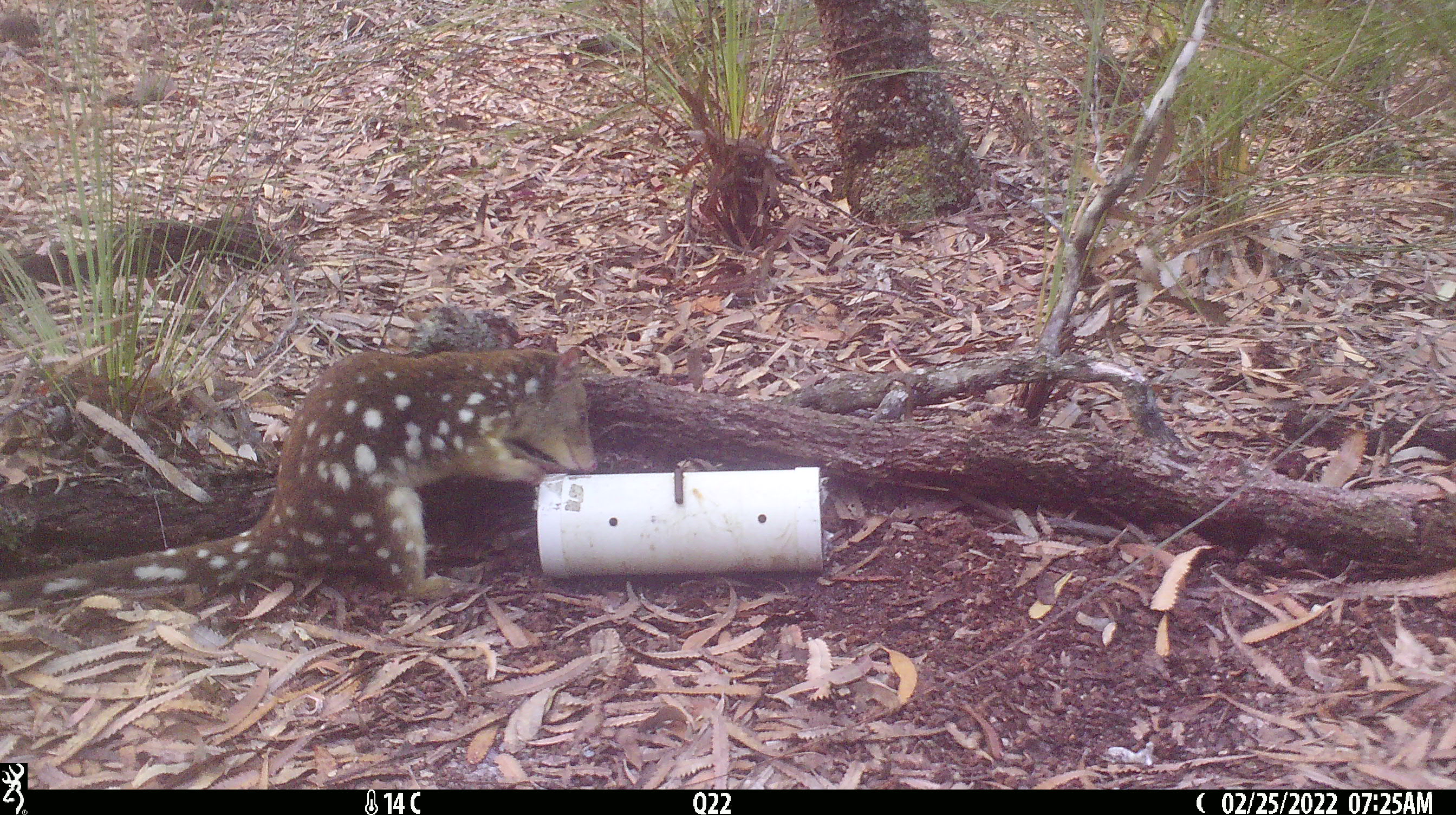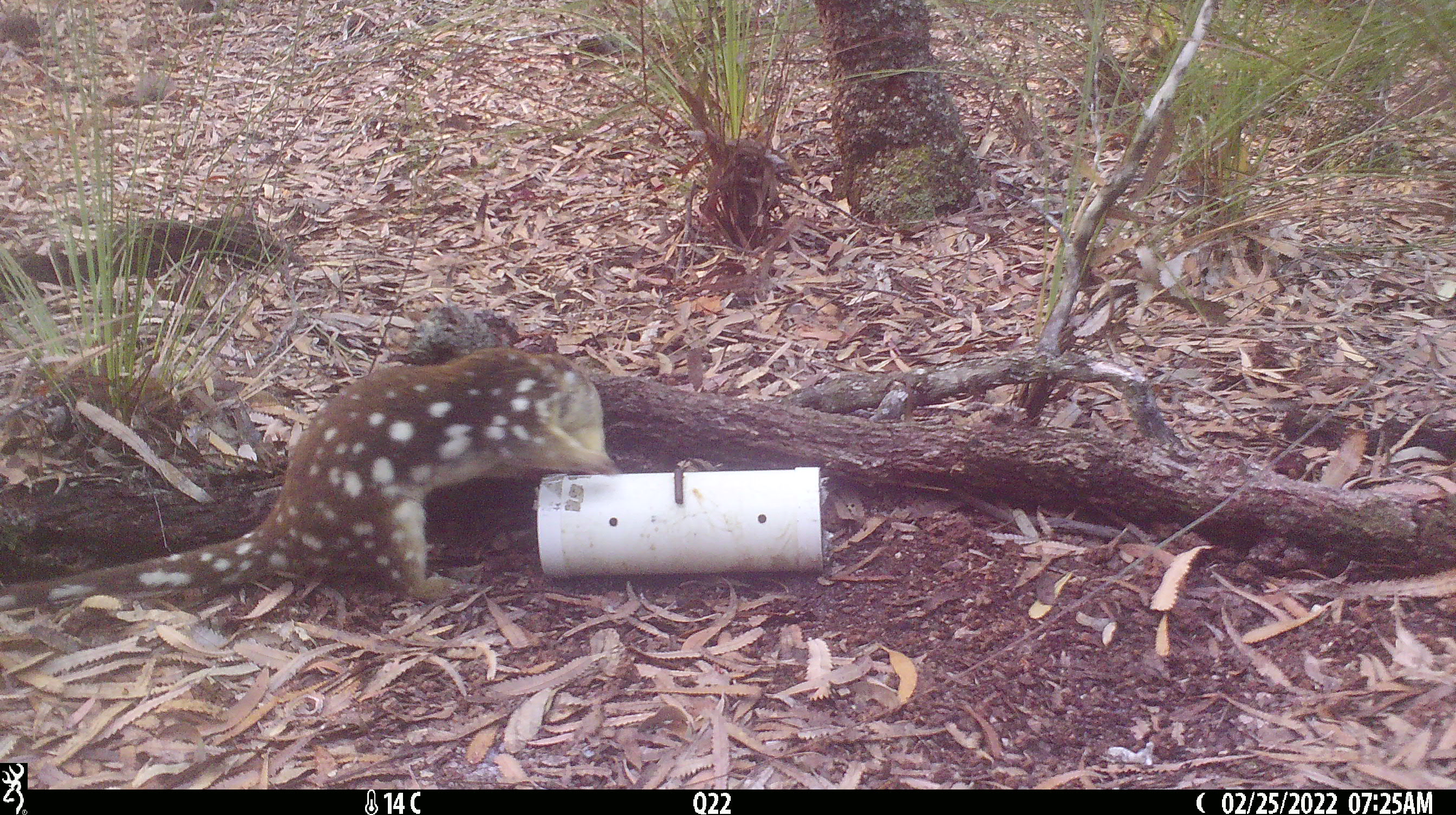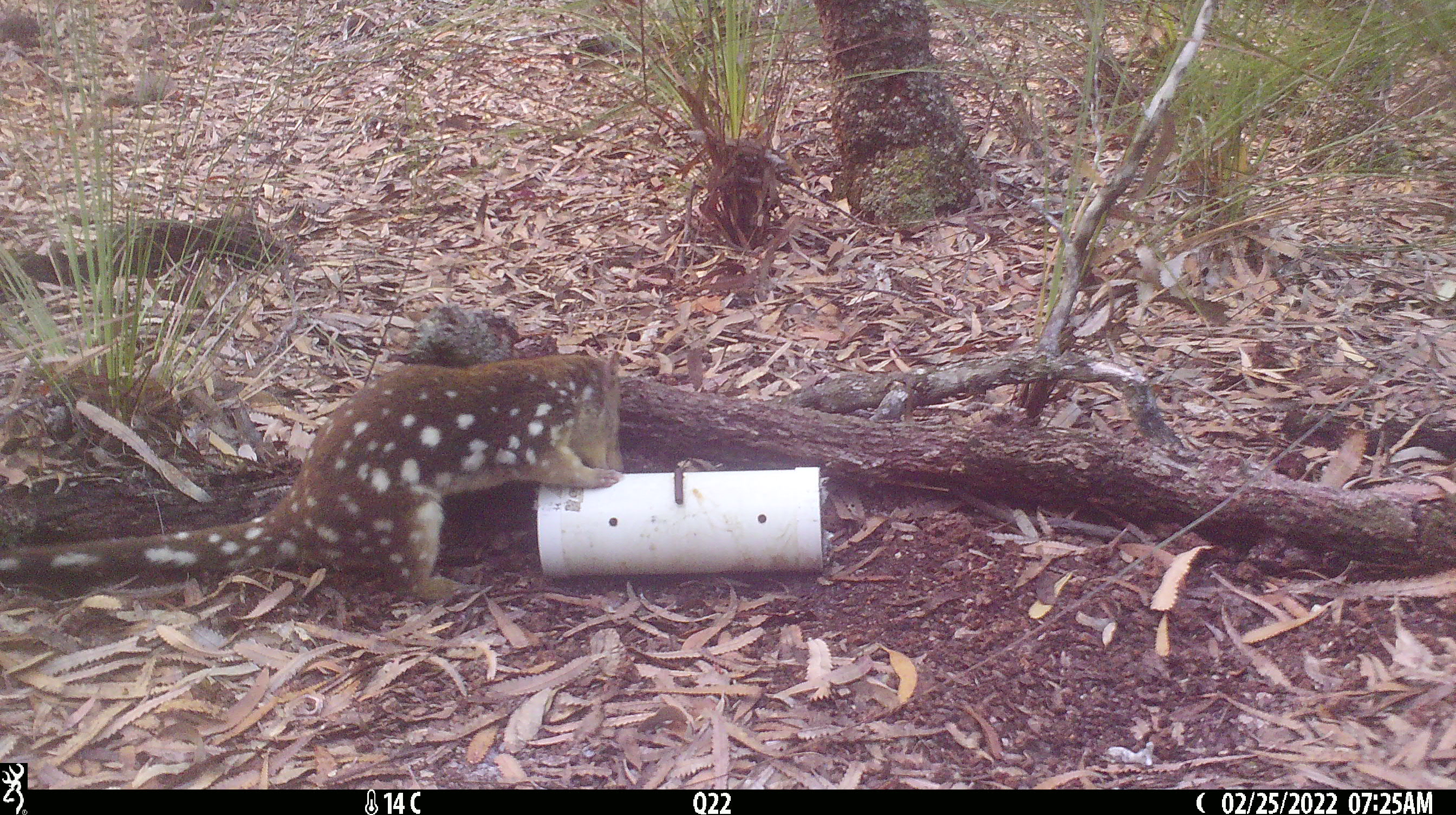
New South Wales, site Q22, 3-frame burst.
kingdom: Animalia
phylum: Chordata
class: Mammalia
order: Dasyuromorphia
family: Dasyuridae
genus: Dasyurus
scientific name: Dasyurus maculatus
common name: spotted-tailed quoll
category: quoll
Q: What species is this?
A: Quoll (spotted-tailed quoll) (Dasyurus maculatus).